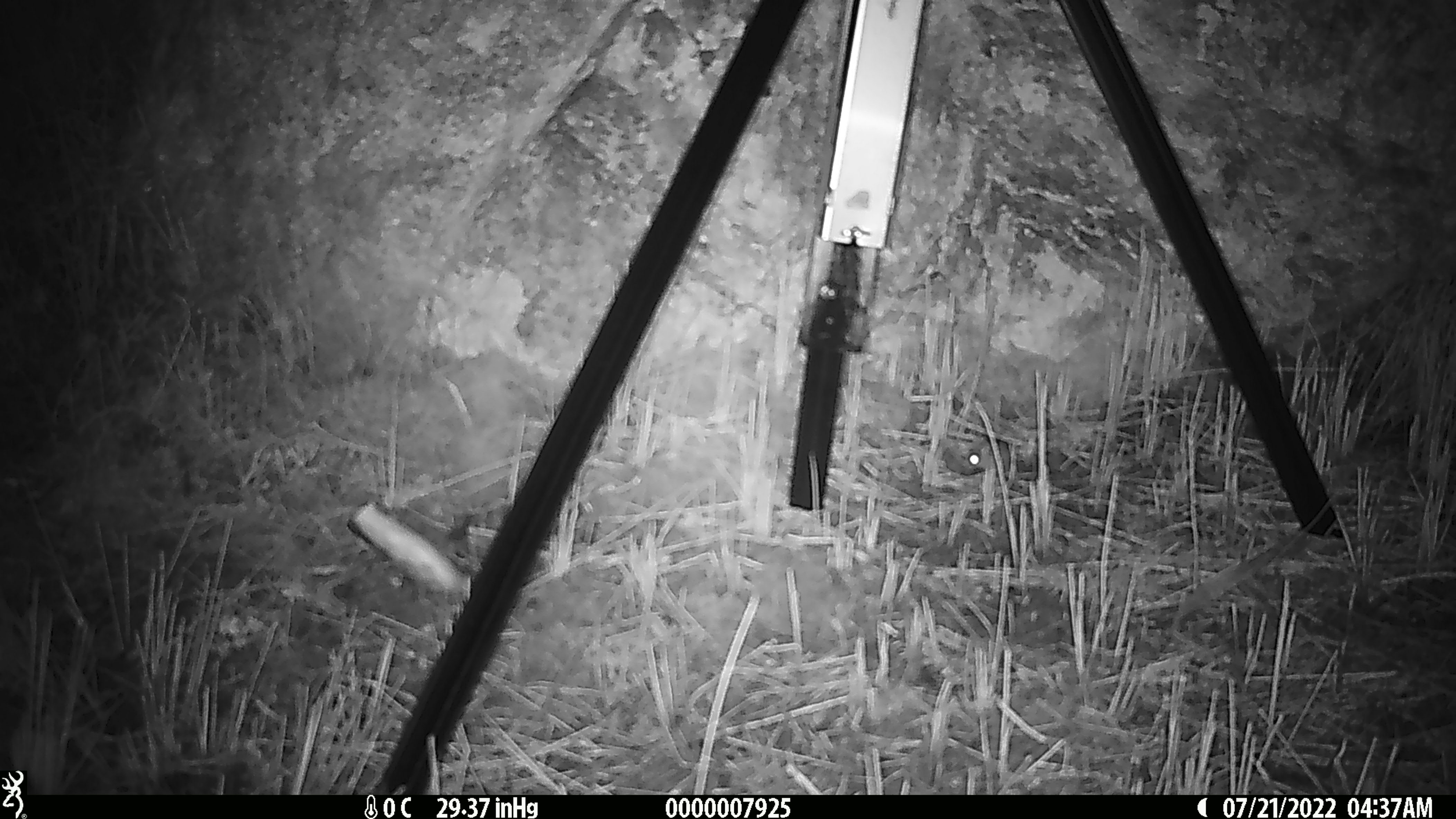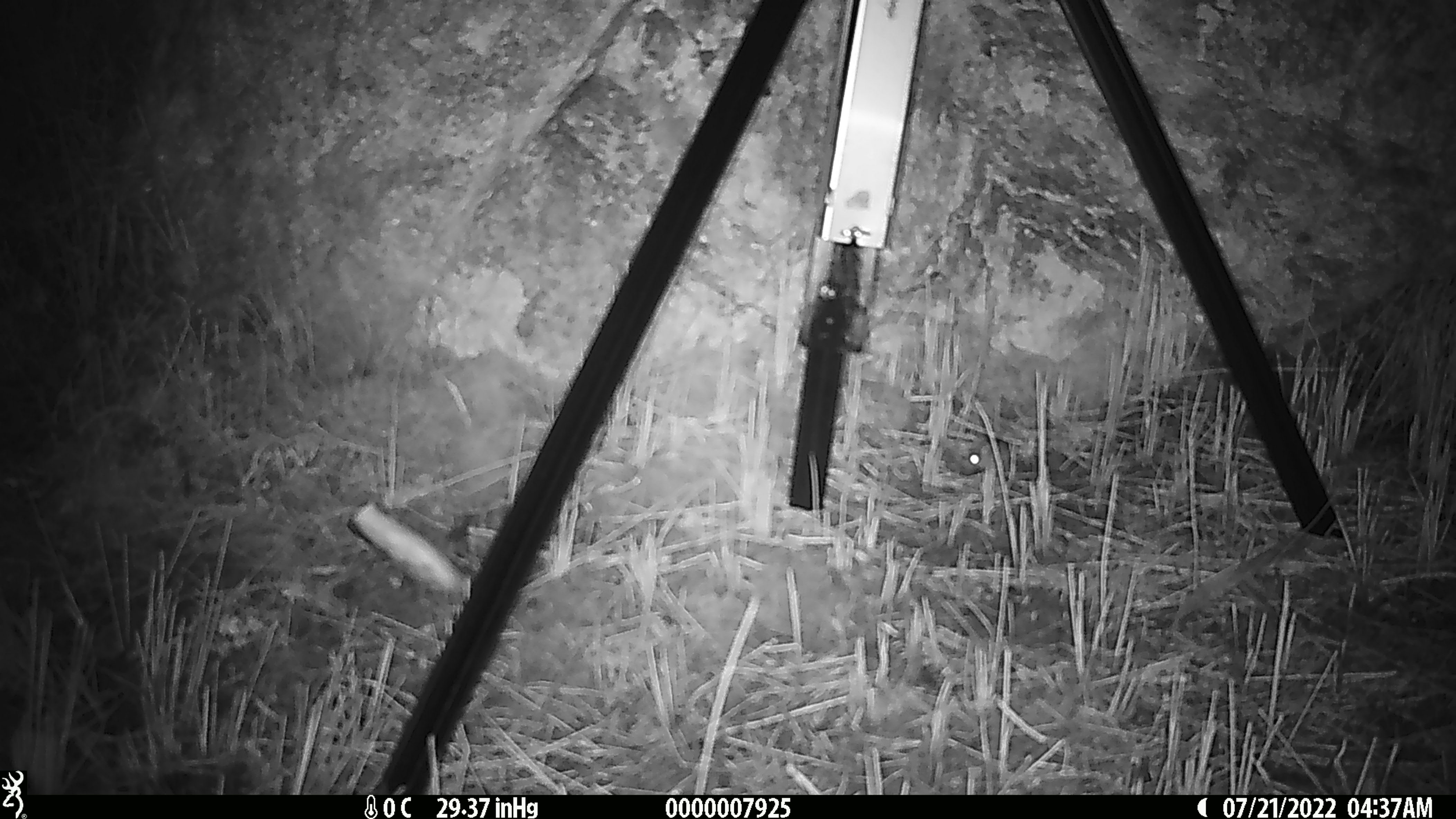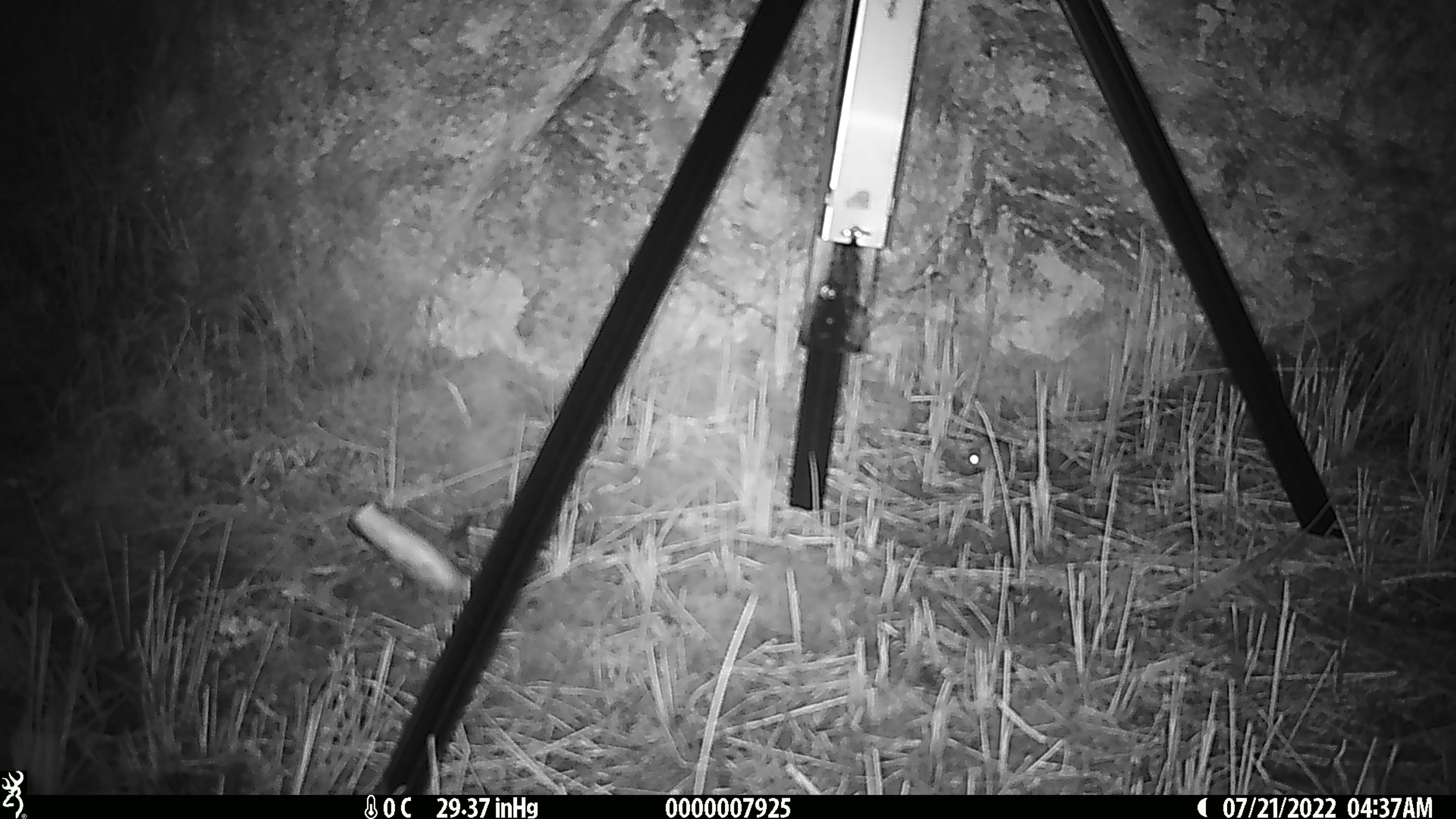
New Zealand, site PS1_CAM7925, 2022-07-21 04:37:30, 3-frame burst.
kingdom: Animalia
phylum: Chordata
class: Mammalia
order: Rodentia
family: Muridae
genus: Mus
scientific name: Mus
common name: mouse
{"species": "mouse (Mus)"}